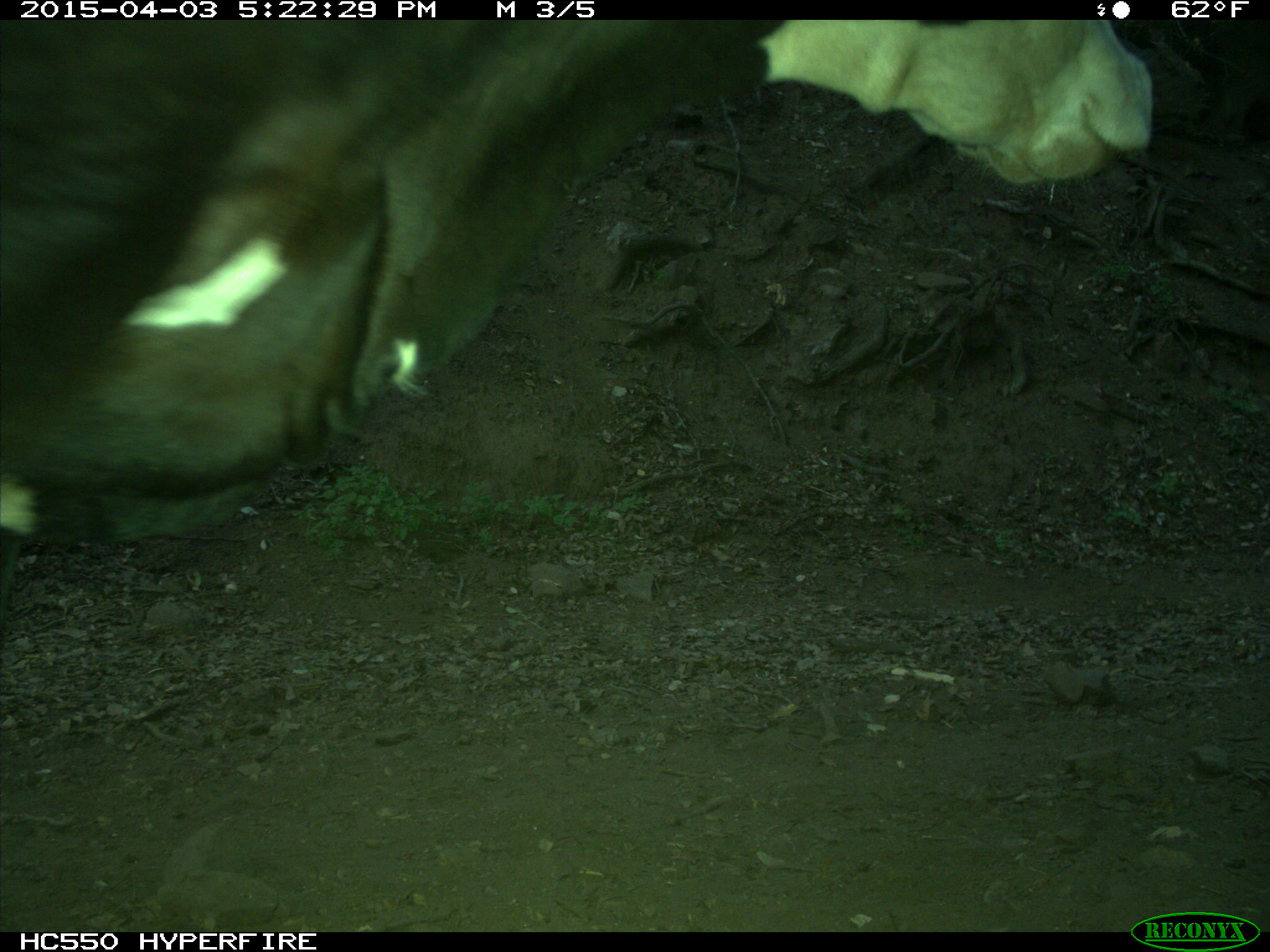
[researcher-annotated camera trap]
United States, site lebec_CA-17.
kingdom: Animalia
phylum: Chordata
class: Mammalia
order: Artiodactyla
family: Bovidae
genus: Bos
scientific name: Bos taurus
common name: domestic cow